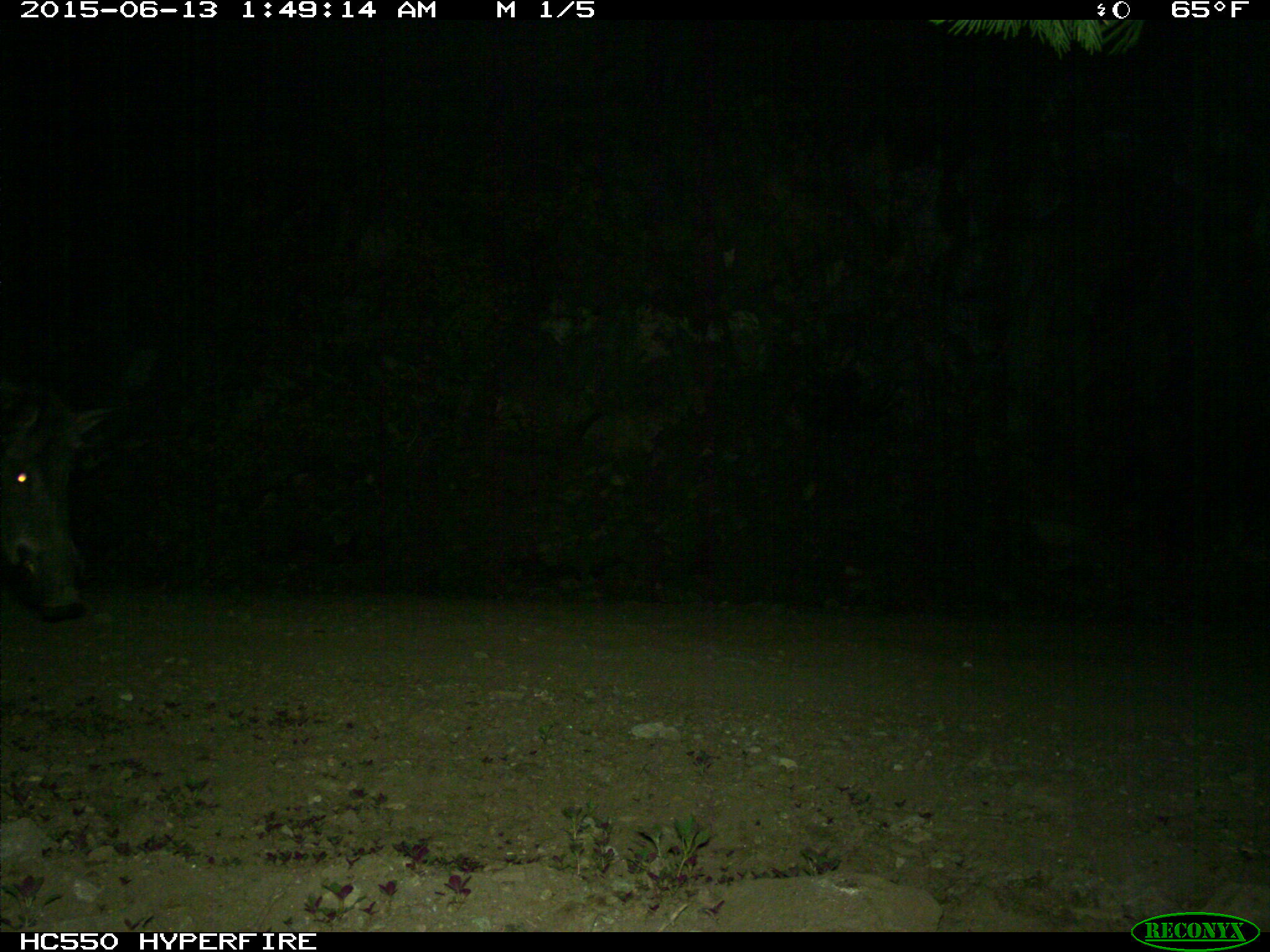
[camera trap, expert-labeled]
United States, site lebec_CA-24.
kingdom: Animalia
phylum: Chordata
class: Mammalia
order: Artiodactyla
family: Suidae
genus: Sus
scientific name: Sus scrofa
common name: wild boar